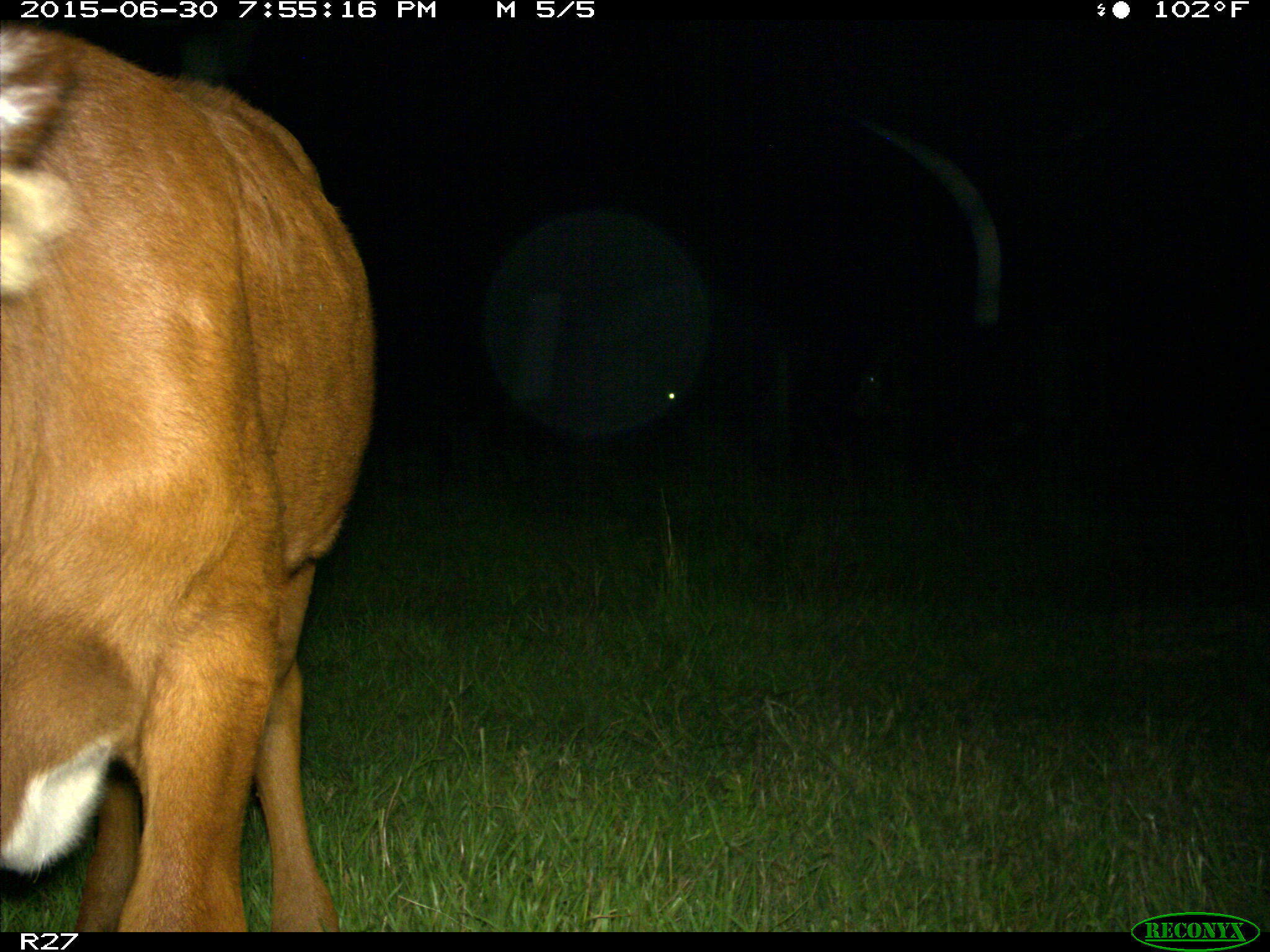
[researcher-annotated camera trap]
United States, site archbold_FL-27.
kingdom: Animalia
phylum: Chordata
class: Mammalia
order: Artiodactyla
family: Bovidae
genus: Bos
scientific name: Bos taurus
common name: domestic cow